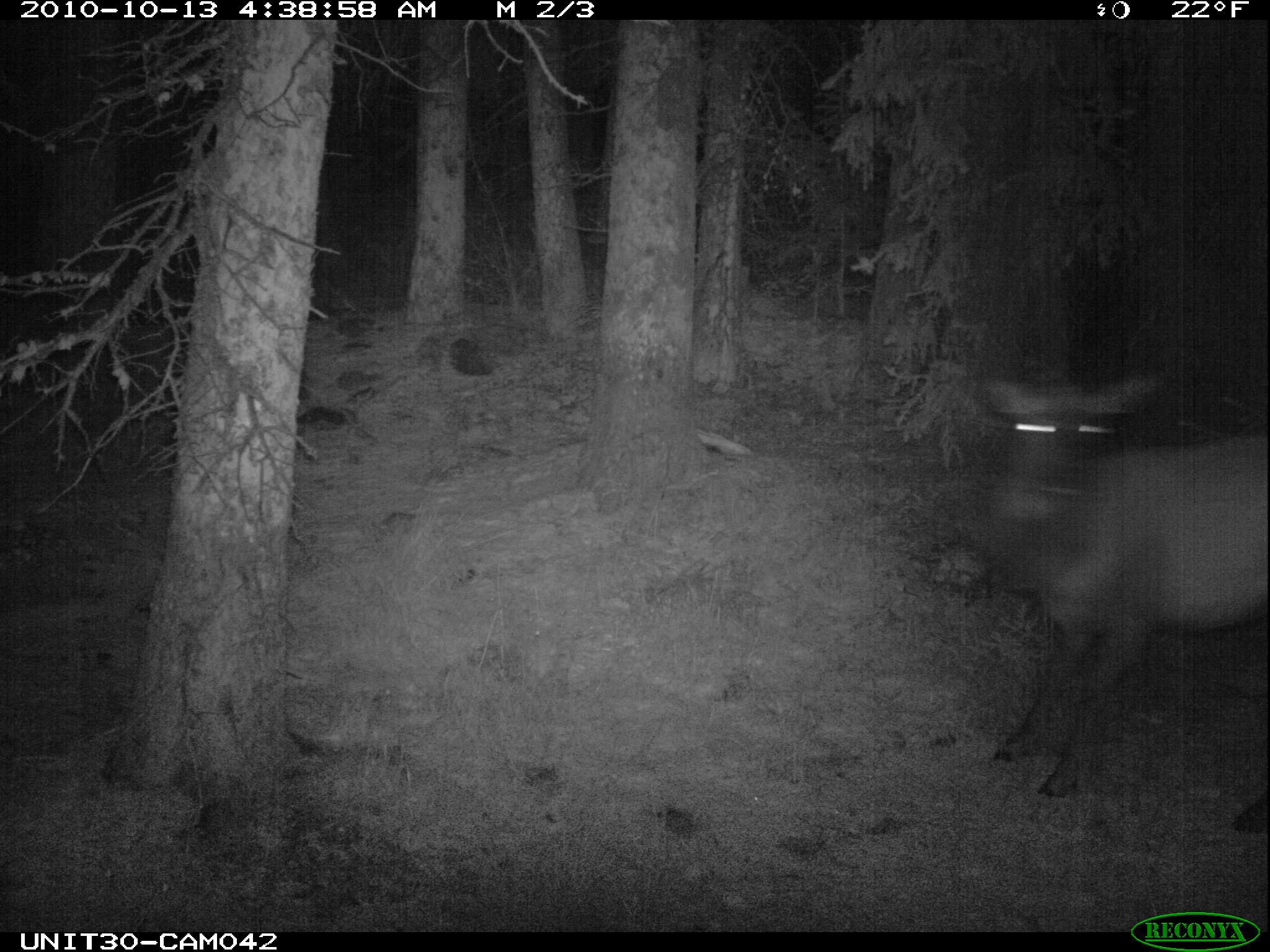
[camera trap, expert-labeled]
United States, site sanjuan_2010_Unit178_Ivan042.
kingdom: Animalia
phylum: Chordata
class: Mammalia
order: Artiodactyla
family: Cervidae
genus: Cervus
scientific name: Cervus elaphus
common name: red deer